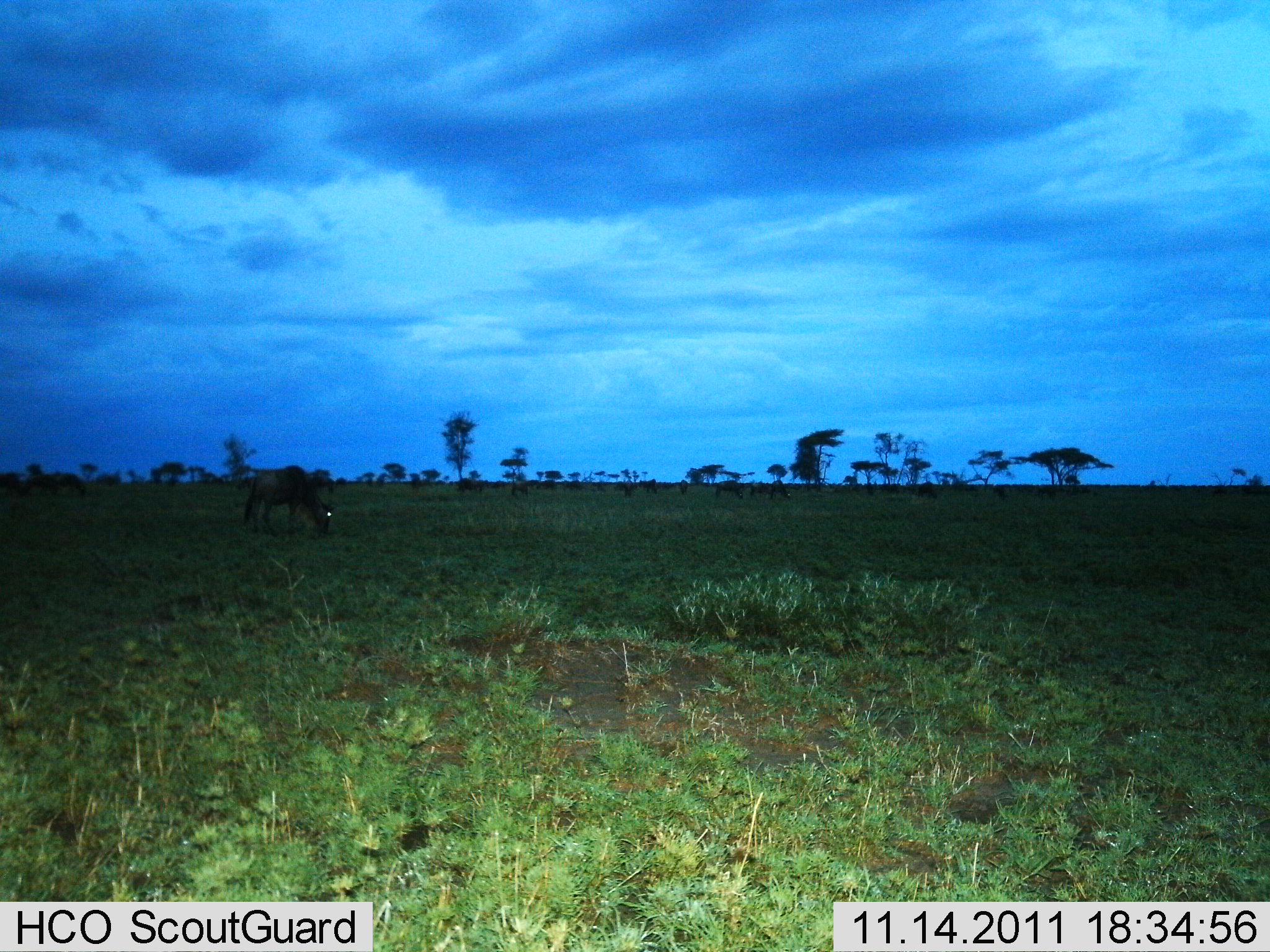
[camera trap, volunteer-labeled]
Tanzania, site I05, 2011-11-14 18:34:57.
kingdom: Animalia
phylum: Chordata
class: Mammalia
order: Artiodactyla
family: Bovidae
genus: Connochaetes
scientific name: Connochaetes taurinus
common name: blue wildebeest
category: wildebeest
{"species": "wildebeest (blue wildebeest) (Connochaetes taurinus)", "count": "1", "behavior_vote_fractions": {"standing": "29%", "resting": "0%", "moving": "0%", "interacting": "0%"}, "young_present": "0%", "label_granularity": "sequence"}